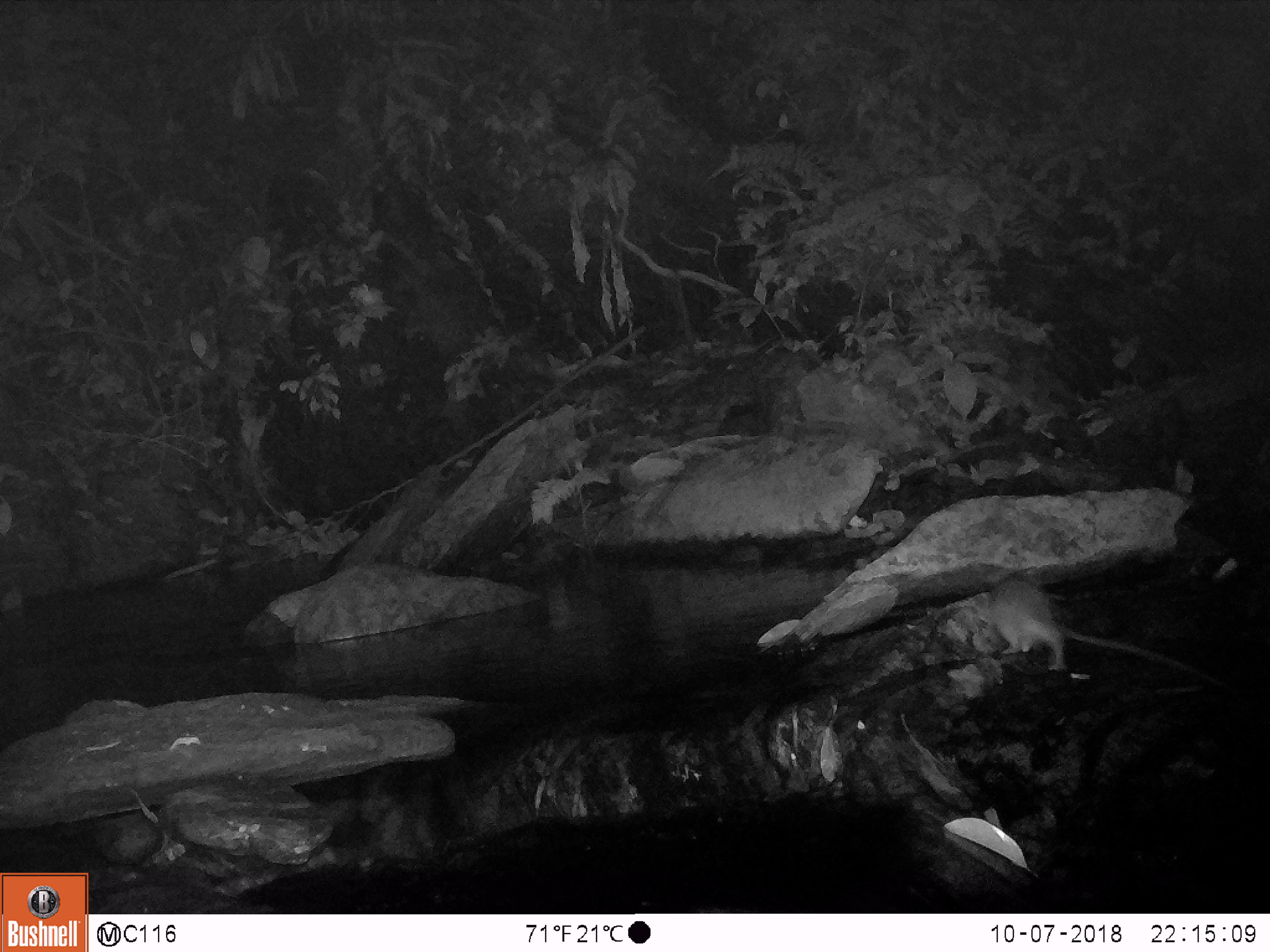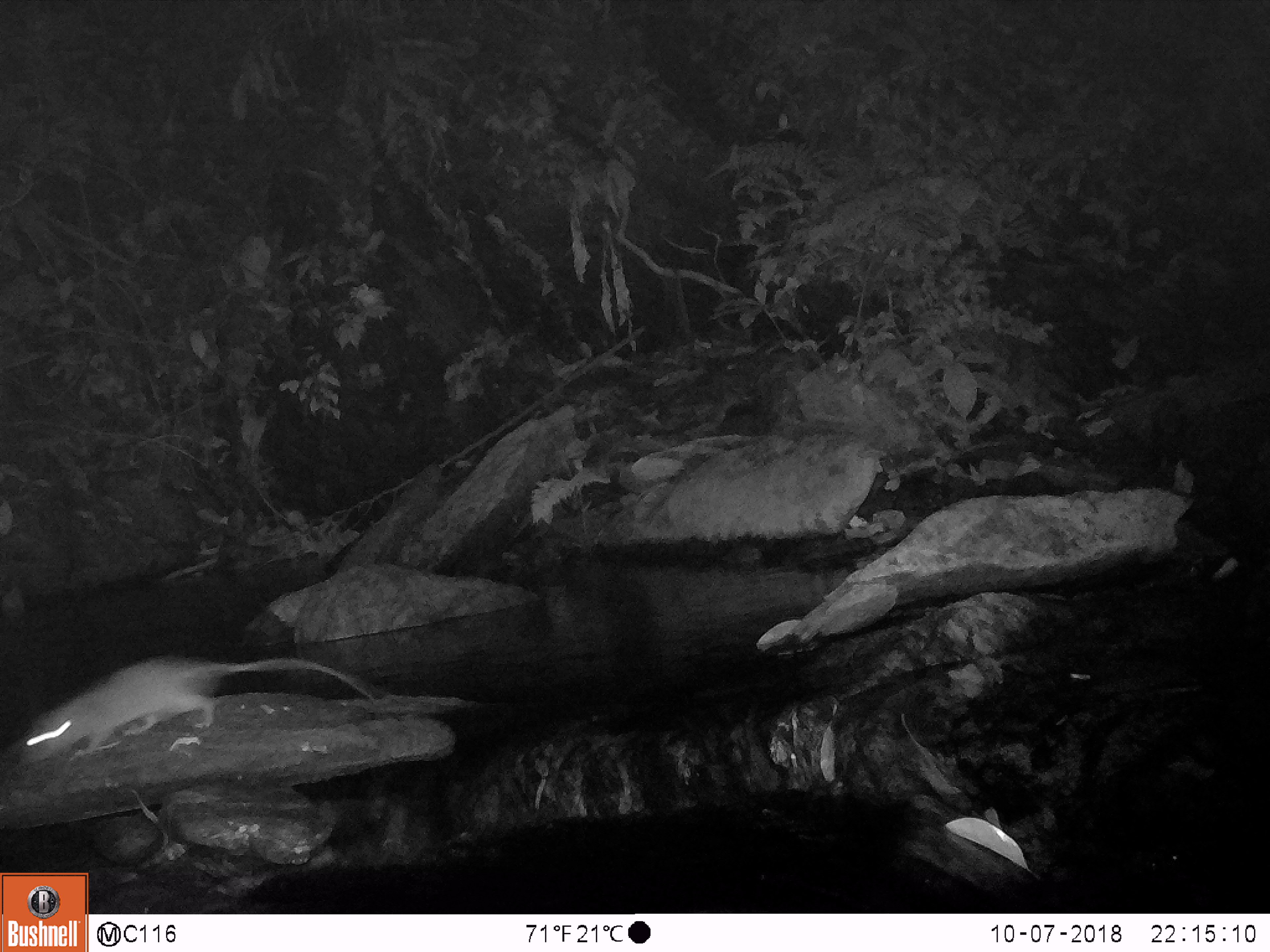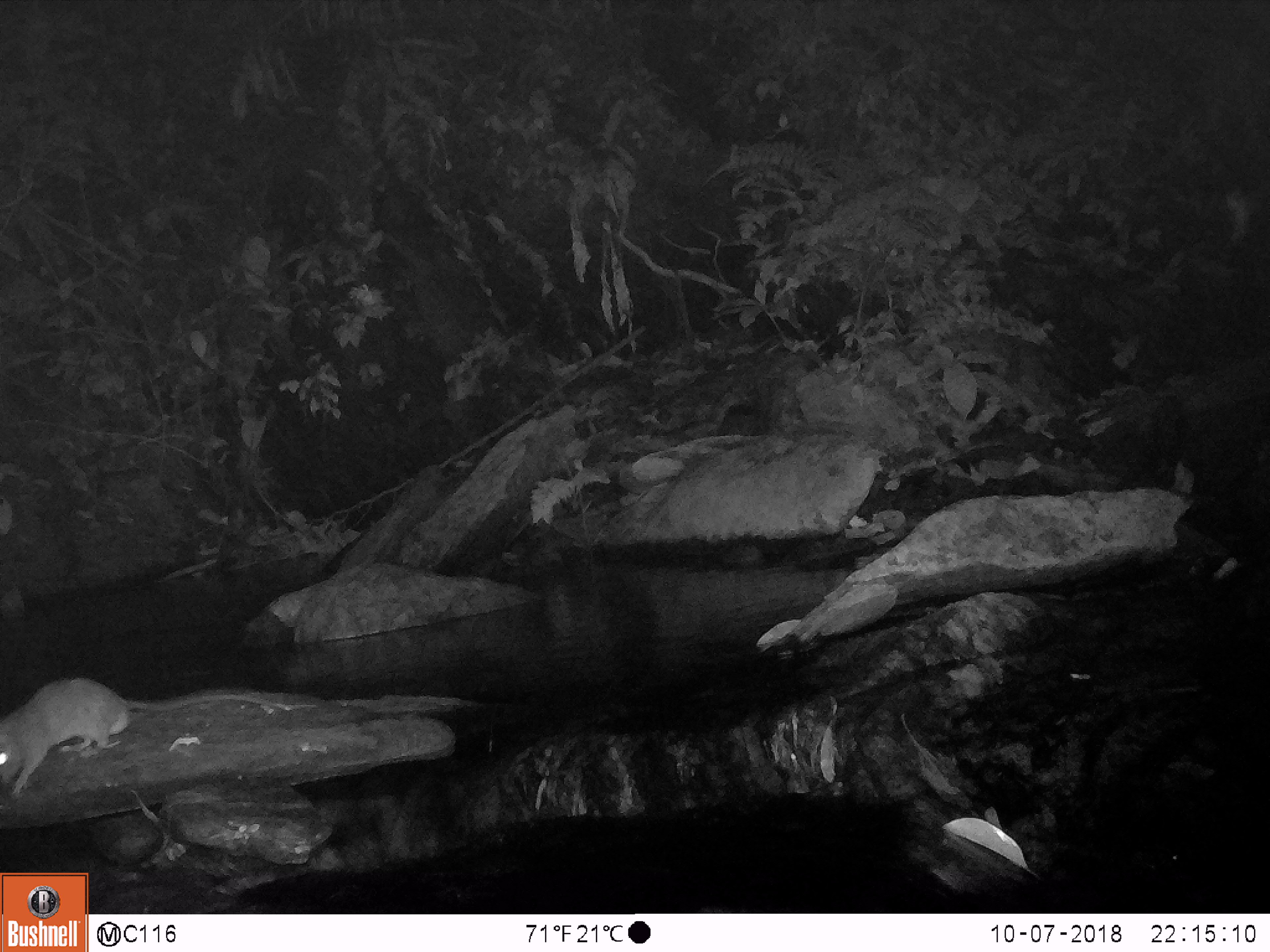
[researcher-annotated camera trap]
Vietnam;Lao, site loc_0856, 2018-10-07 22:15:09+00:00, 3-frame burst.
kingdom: Animalia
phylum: Chordata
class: Mammalia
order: Rodentia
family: Muridae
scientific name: Muridae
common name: old-world mice and rats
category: unidentified murid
Unidentified murid (old-world mice and rats) (Muridae). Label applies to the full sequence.